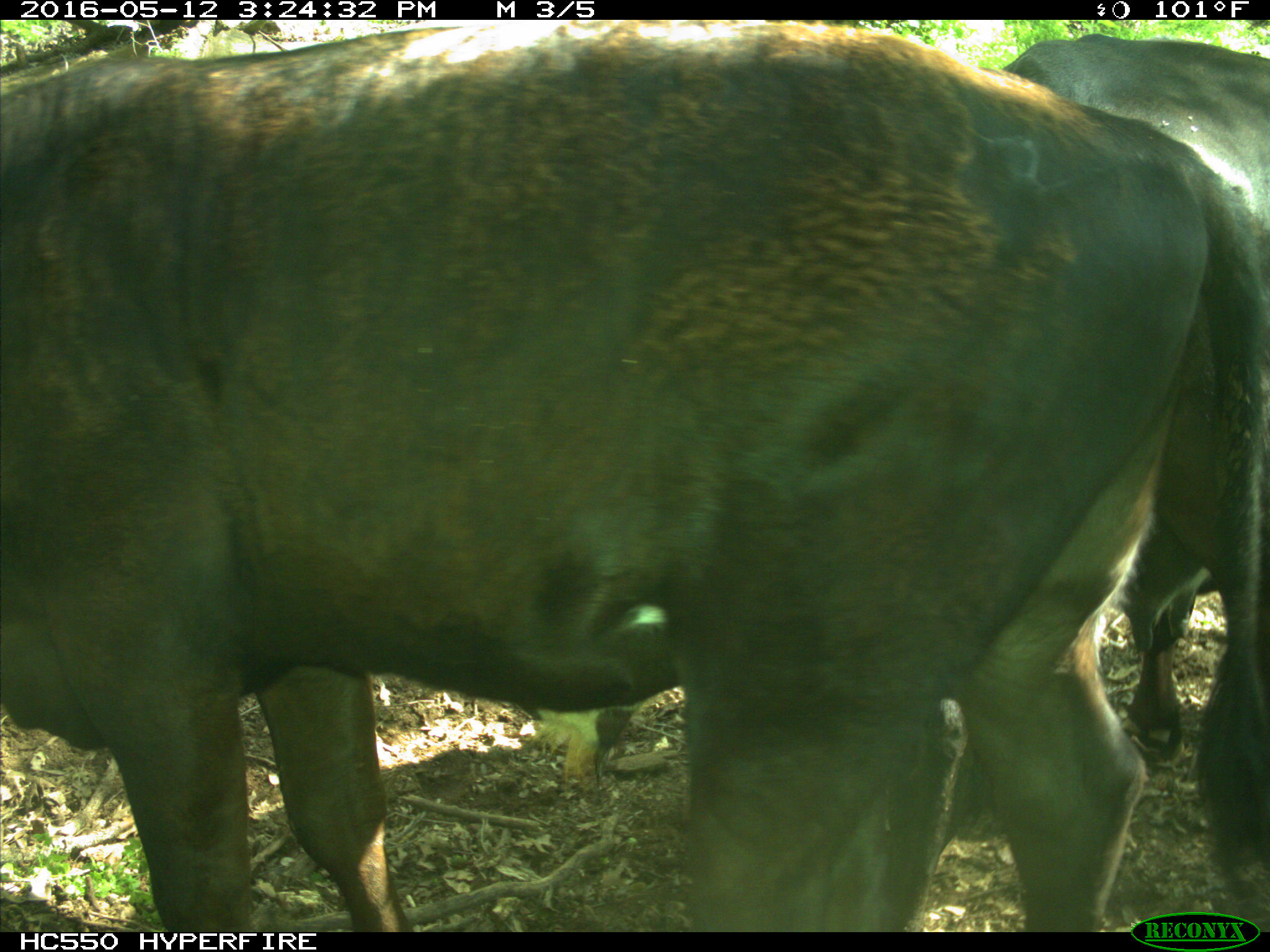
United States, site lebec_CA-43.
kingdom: Animalia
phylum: Chordata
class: Mammalia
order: Artiodactyla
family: Bovidae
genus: Bos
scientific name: Bos taurus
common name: domestic cow